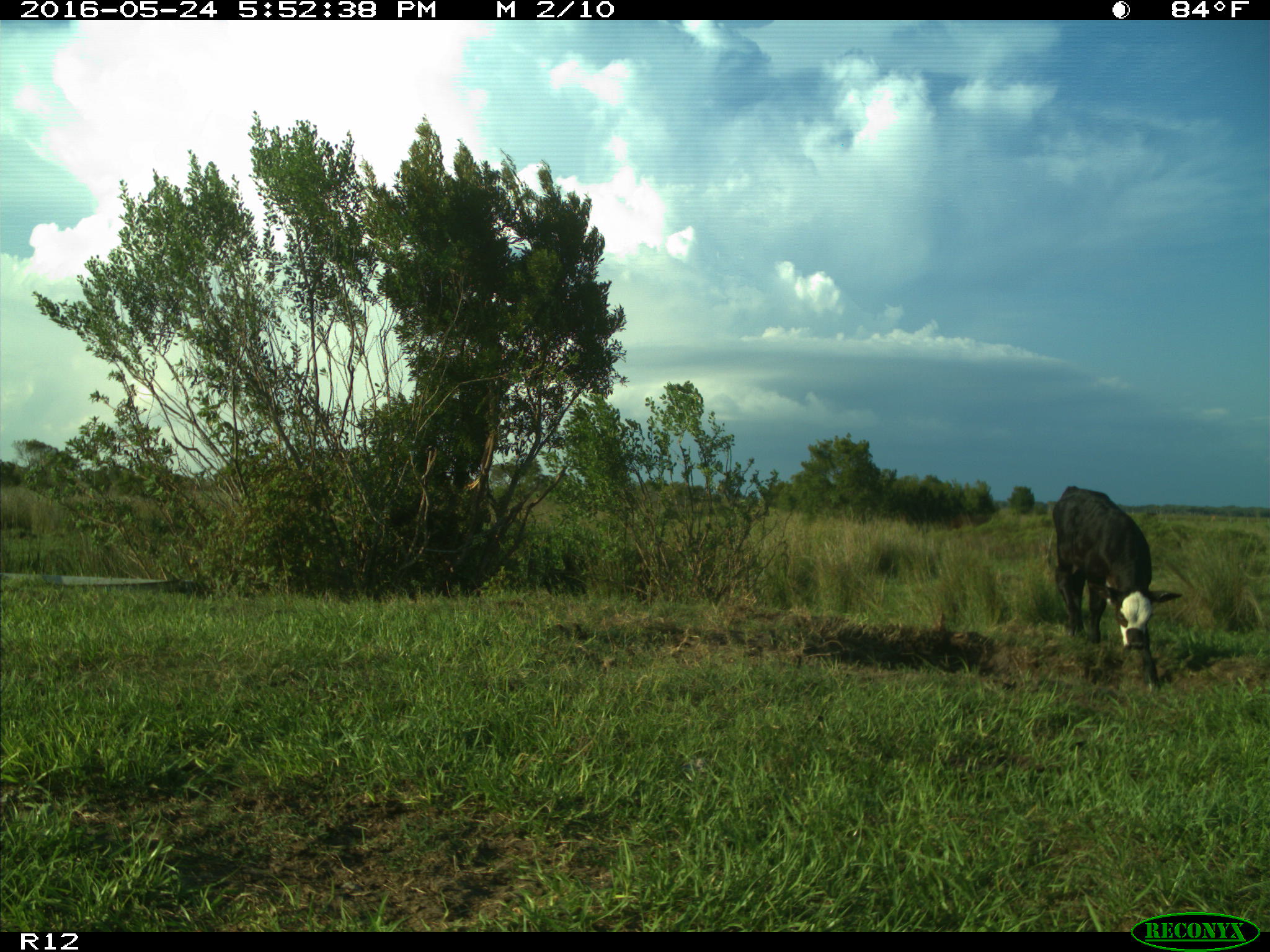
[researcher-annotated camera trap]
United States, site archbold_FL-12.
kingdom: Animalia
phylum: Chordata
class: Mammalia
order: Artiodactyla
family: Bovidae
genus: Bos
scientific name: Bos taurus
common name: domestic cow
Bos taurus (domestic cow).